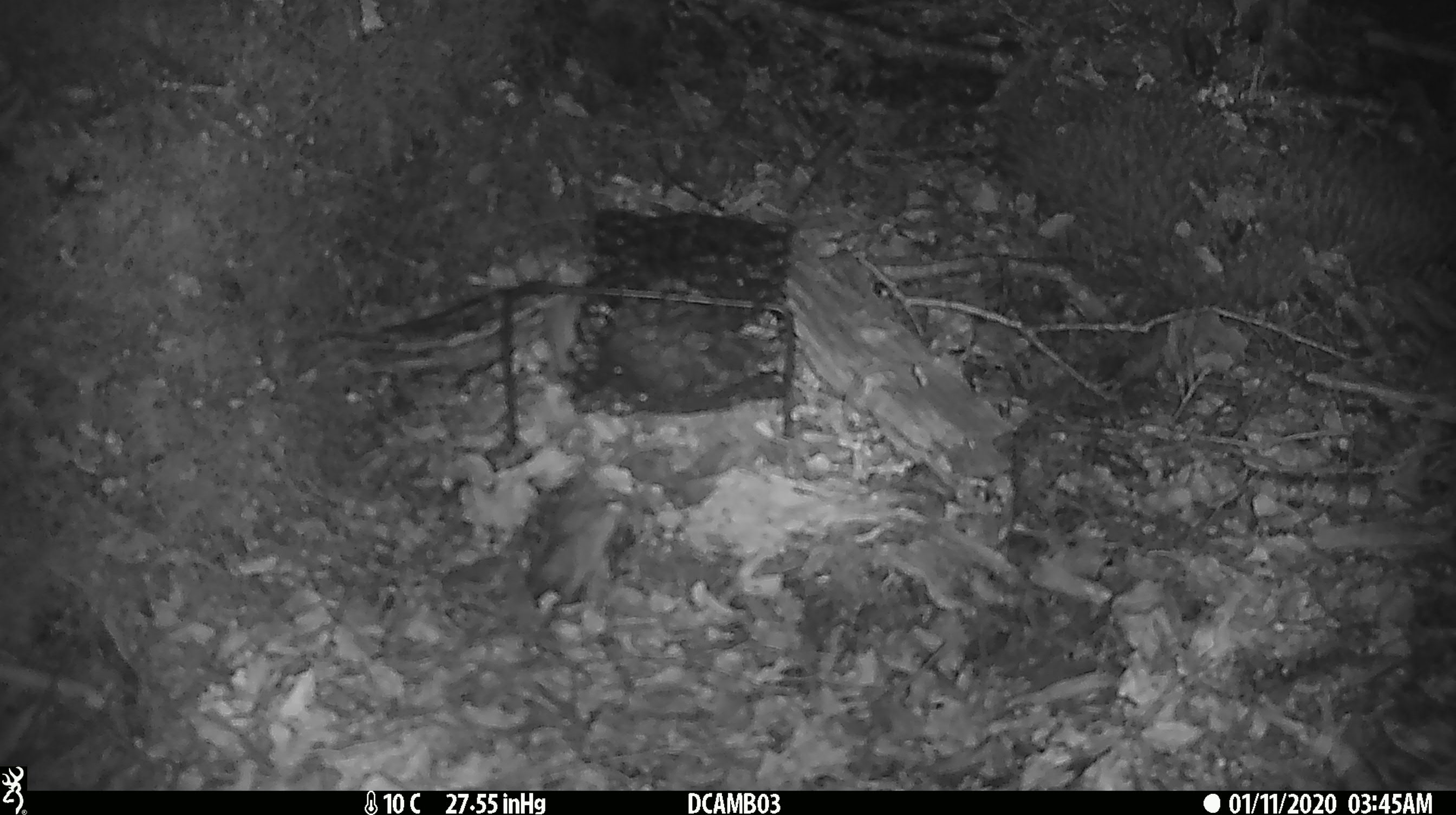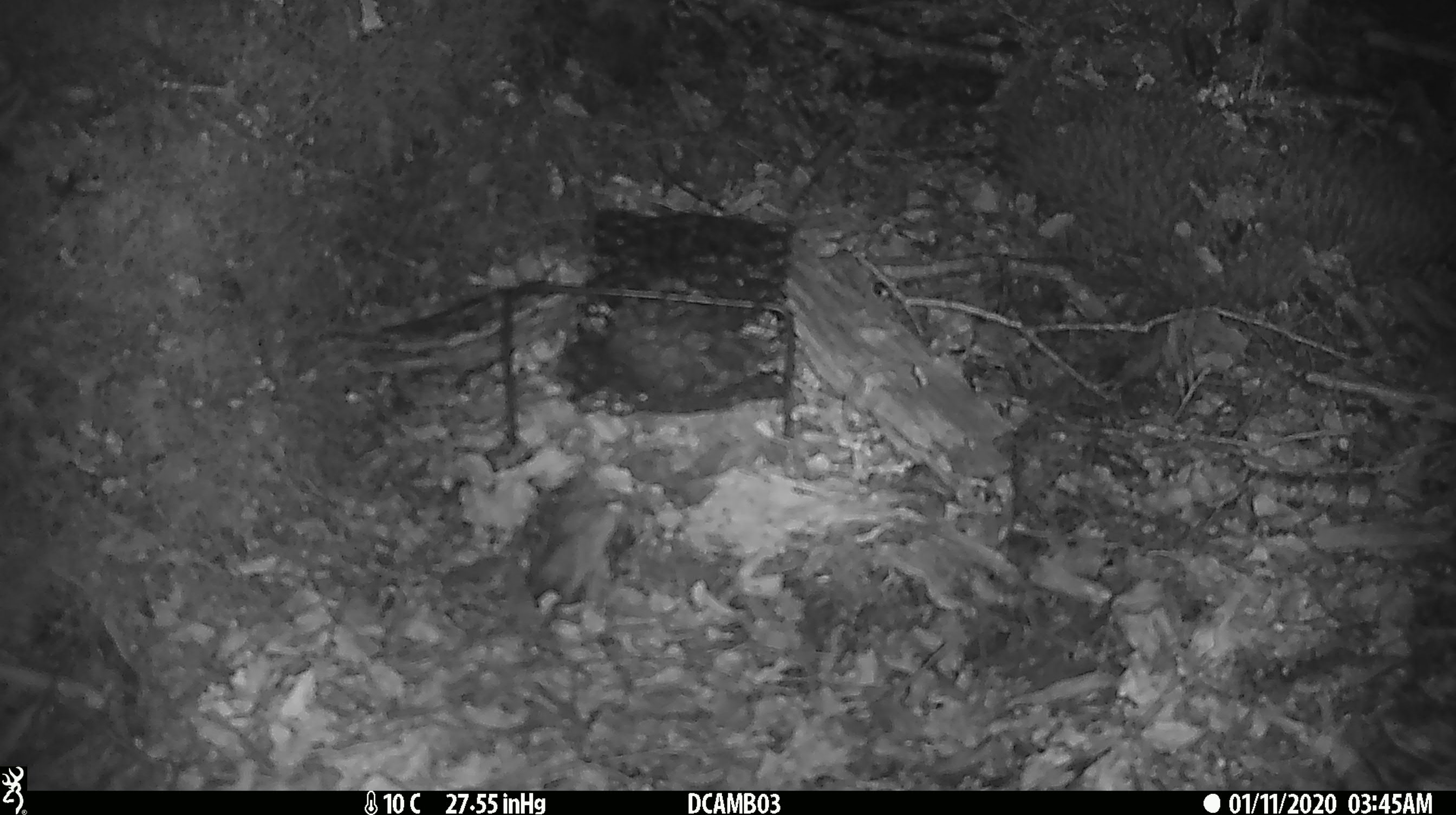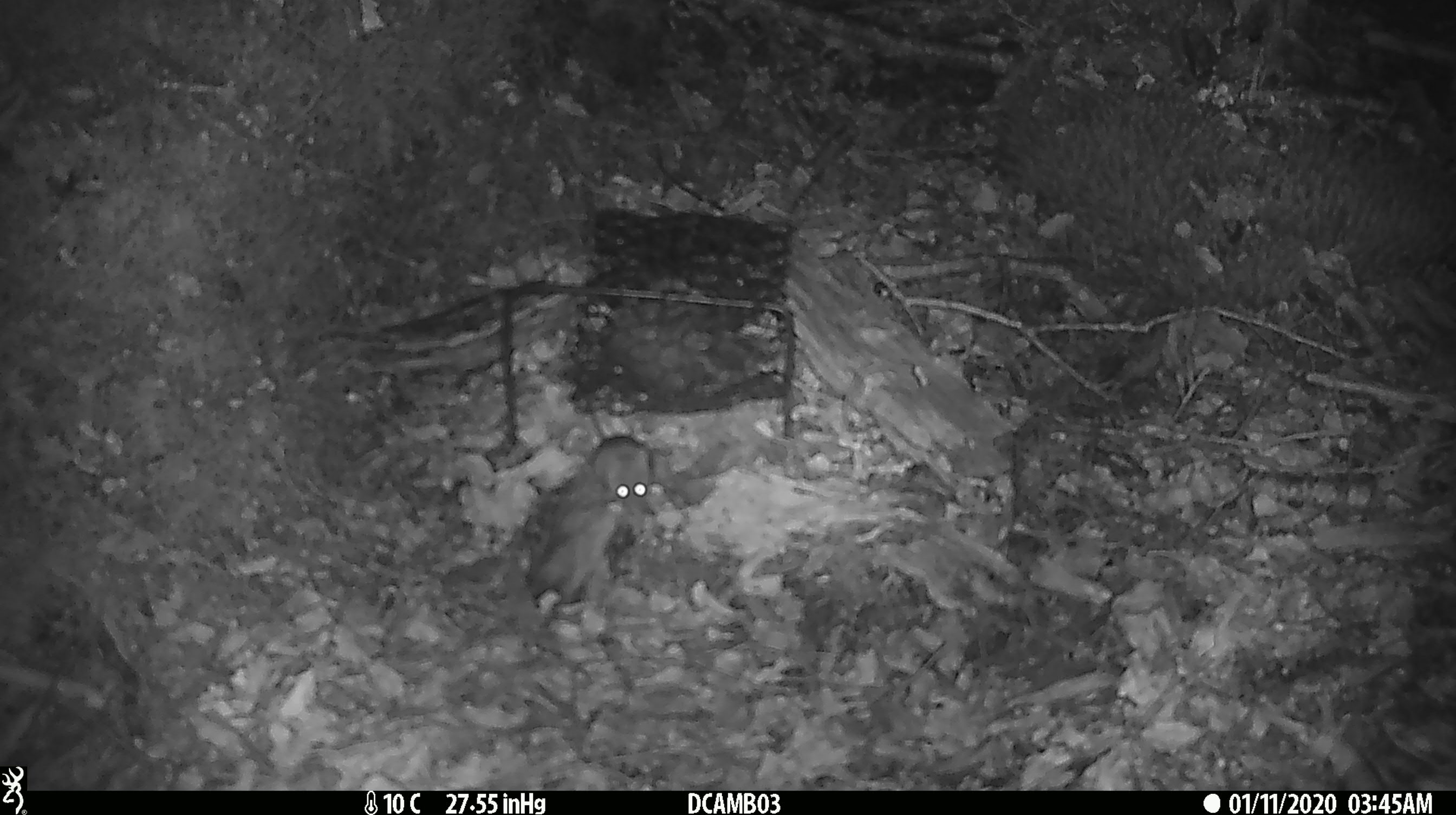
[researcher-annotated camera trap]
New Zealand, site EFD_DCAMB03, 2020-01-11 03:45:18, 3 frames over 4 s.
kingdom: Animalia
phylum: Chordata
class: Mammalia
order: Rodentia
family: Muridae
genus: Mus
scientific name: Mus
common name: mouse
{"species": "mouse (Mus)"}